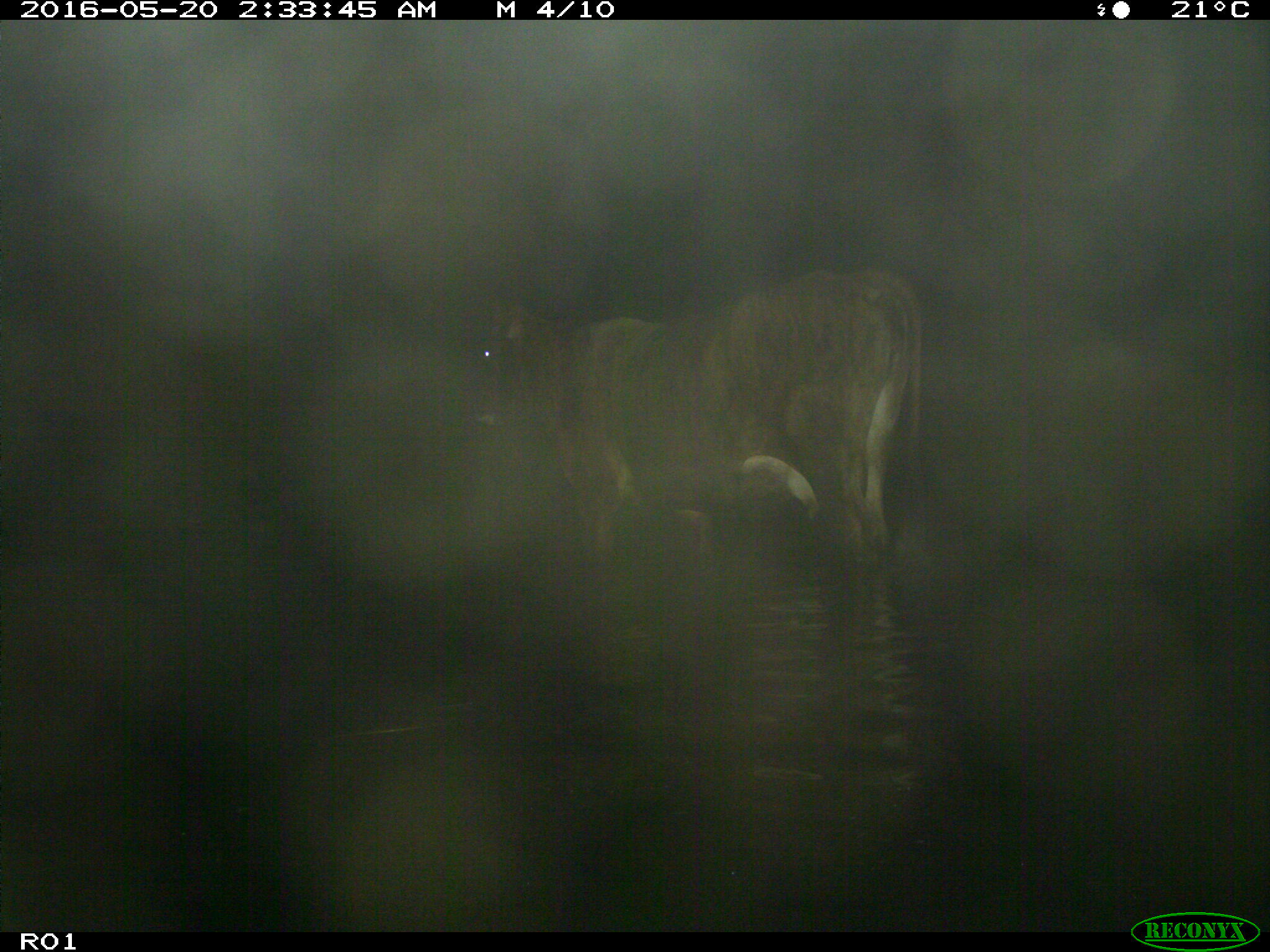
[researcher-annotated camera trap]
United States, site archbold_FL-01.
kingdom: Animalia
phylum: Chordata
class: Mammalia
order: Artiodactyla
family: Bovidae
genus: Bos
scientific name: Bos taurus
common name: domestic cow